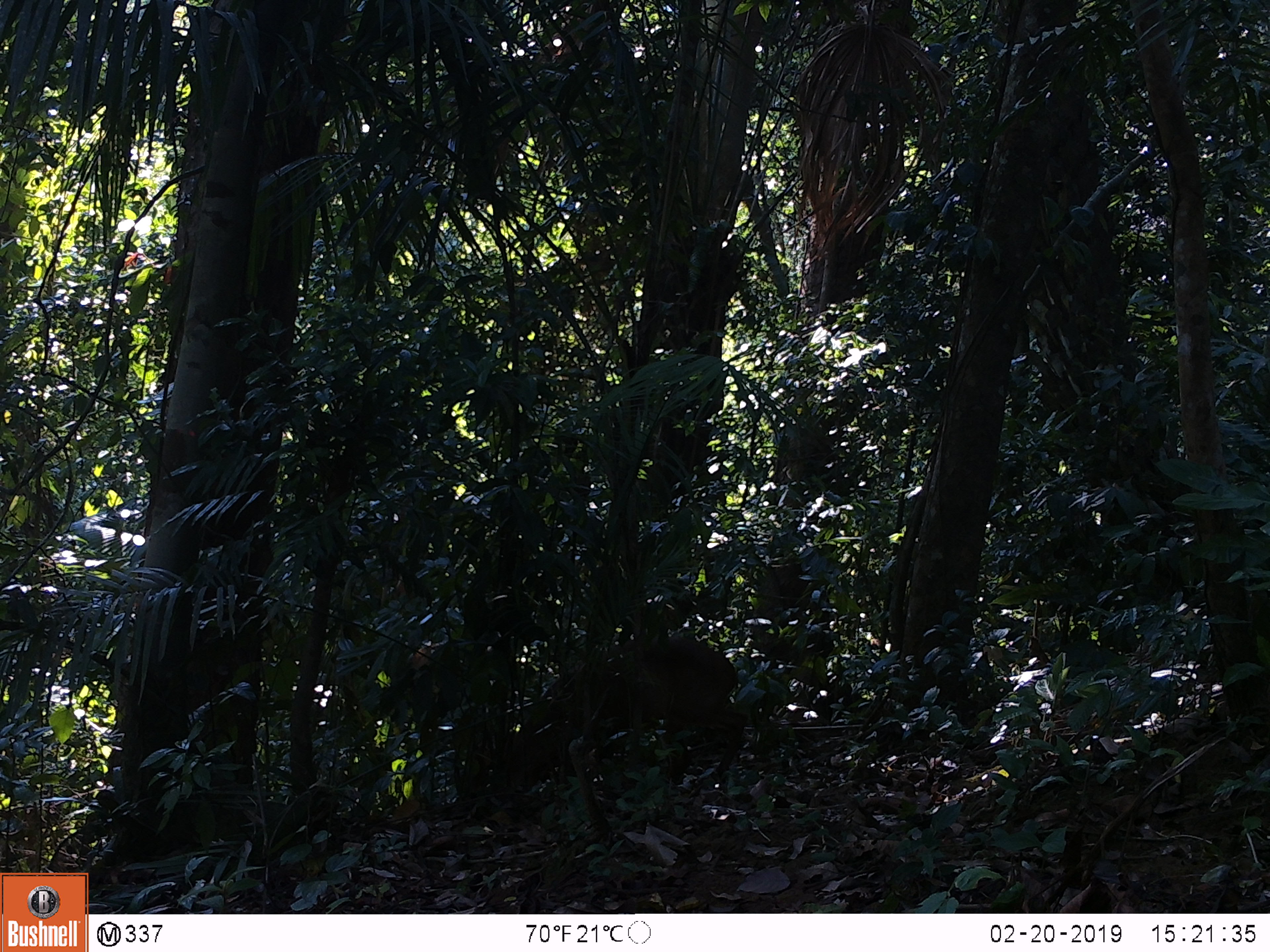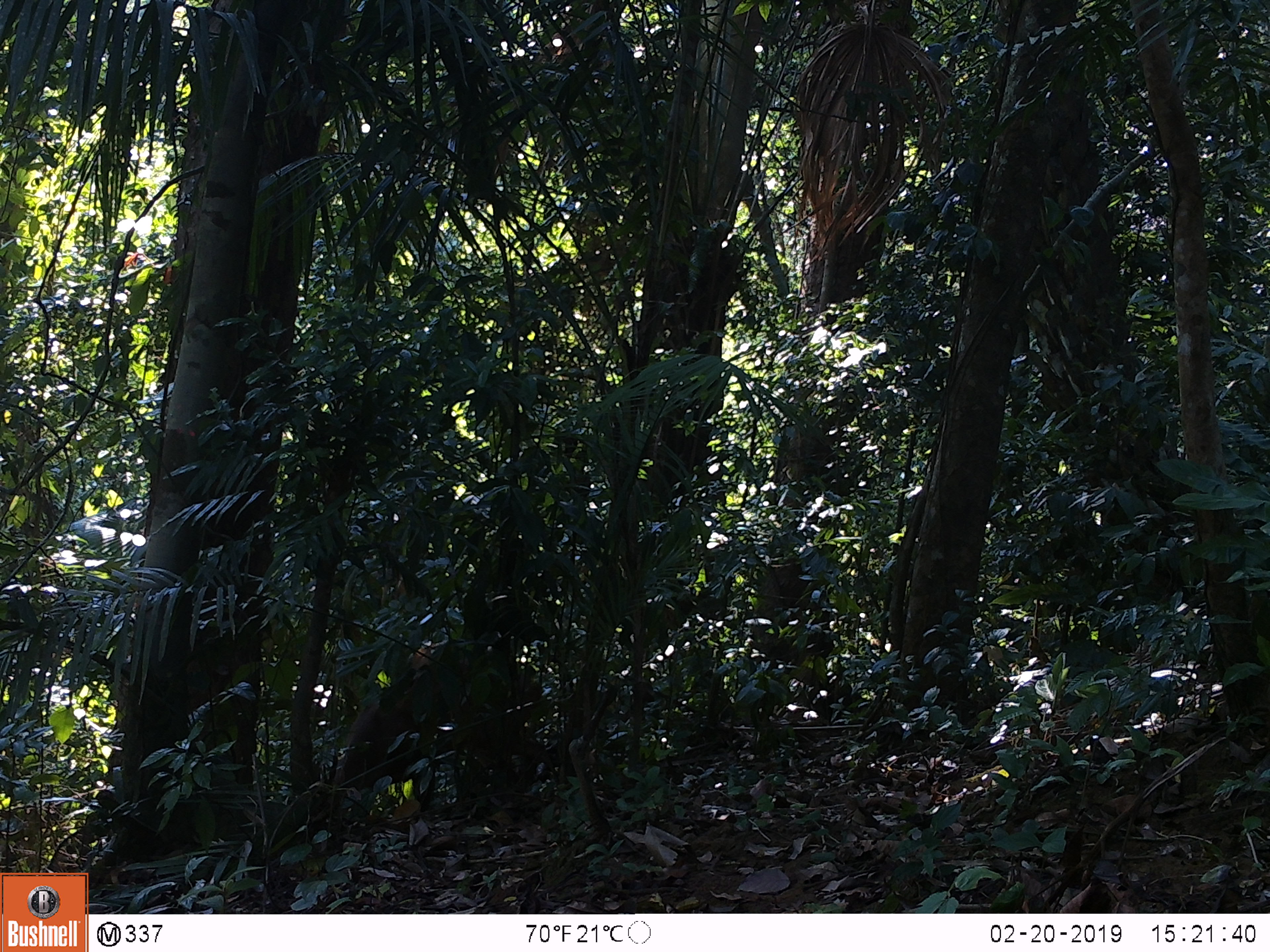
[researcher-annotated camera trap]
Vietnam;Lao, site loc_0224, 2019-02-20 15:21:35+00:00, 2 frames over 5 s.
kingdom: Animalia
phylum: Chordata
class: Mammalia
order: Artiodactyla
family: Cervidae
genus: Muntiacus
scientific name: Muntiacus vuquangensis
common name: large-antlered muntjac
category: large antlered muntjac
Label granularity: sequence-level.